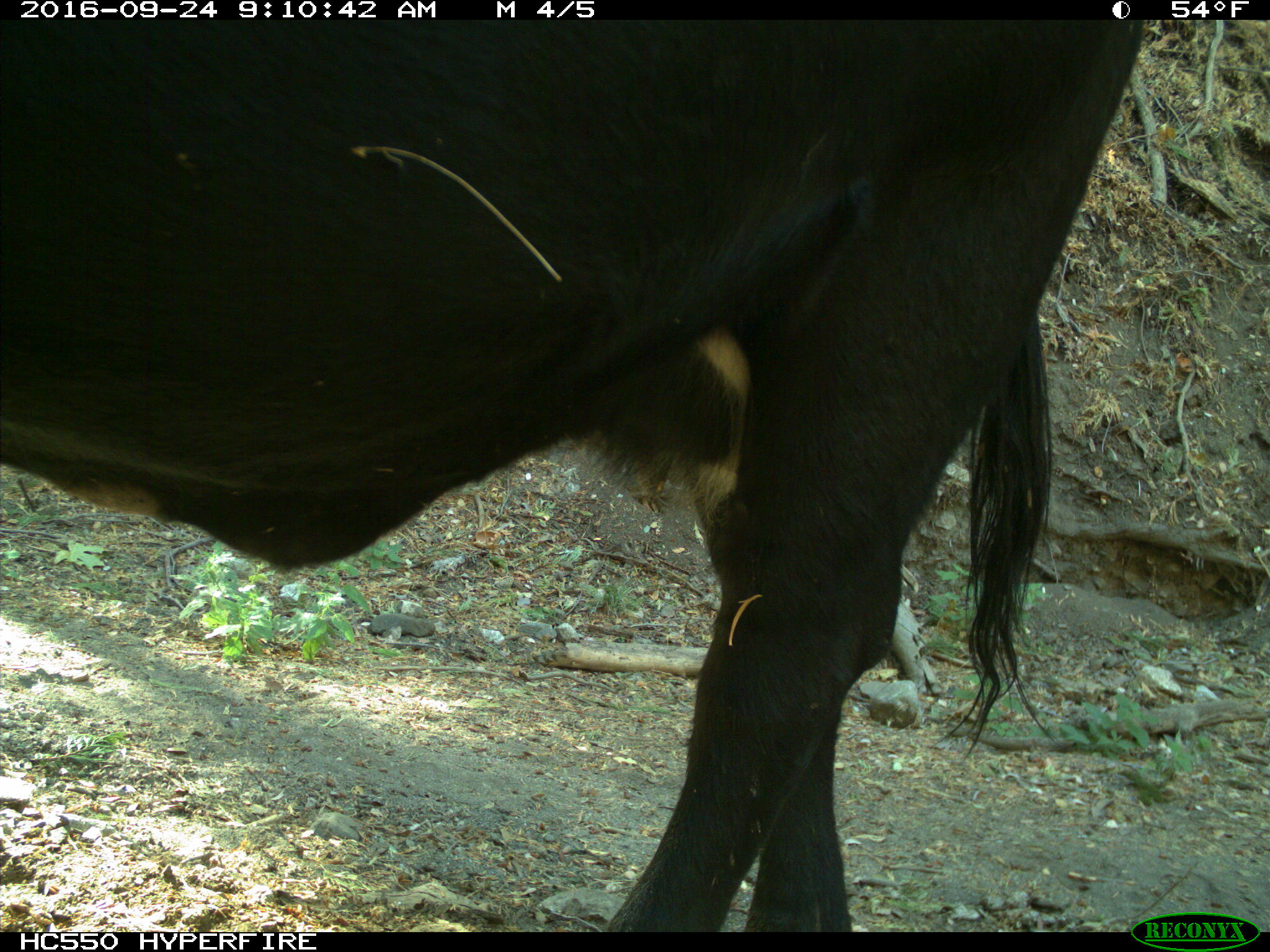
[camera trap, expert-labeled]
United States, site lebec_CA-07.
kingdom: Animalia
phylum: Chordata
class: Mammalia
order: Artiodactyla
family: Bovidae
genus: Bos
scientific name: Bos taurus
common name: domestic cow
Bos taurus (domestic cow).